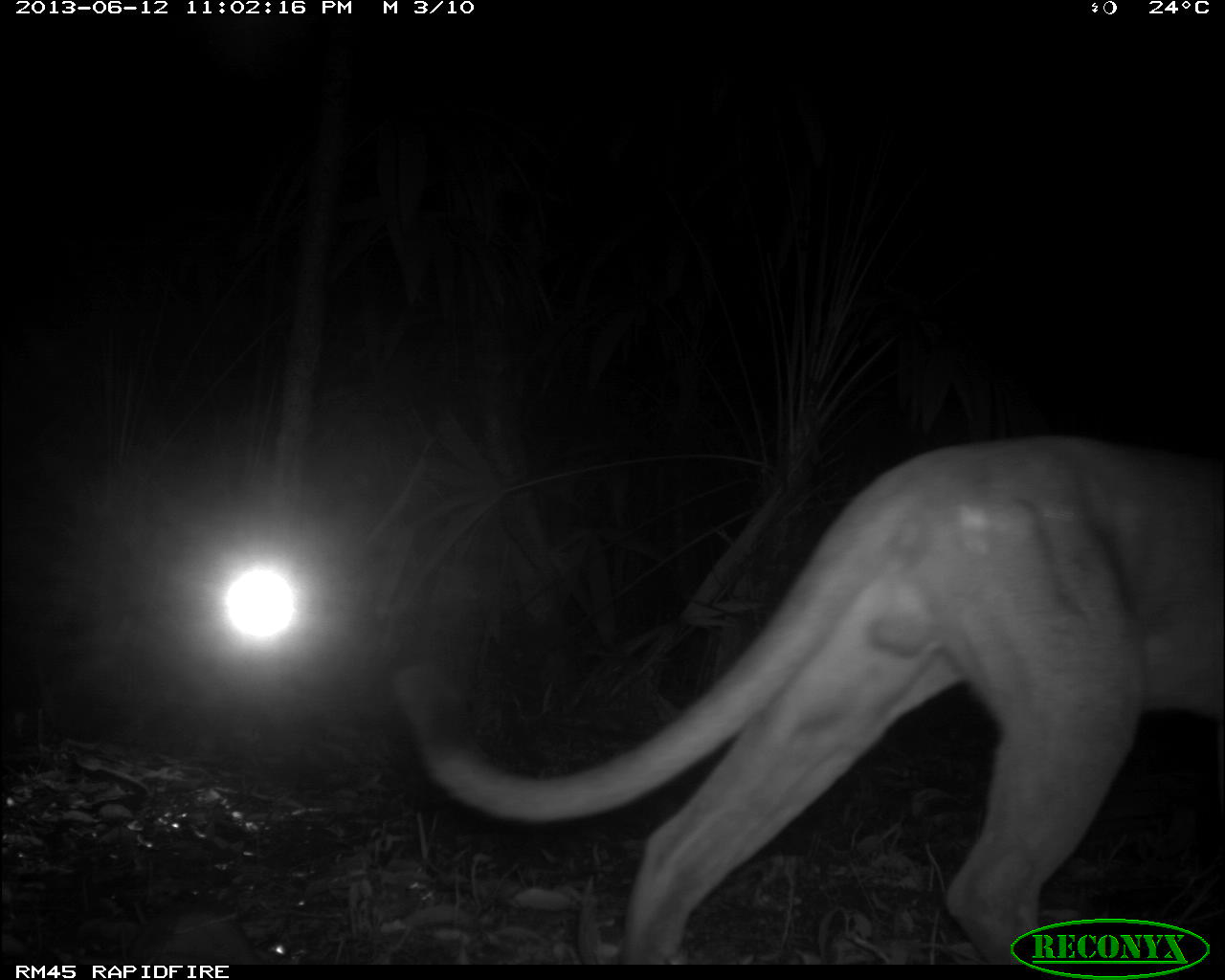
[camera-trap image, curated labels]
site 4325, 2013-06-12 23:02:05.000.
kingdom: Animalia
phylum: Chordata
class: Mammalia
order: Carnivora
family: Felidae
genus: Puma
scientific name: Puma concolor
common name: mountain lion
Puma concolor (mountain lion), count 1, sex male.